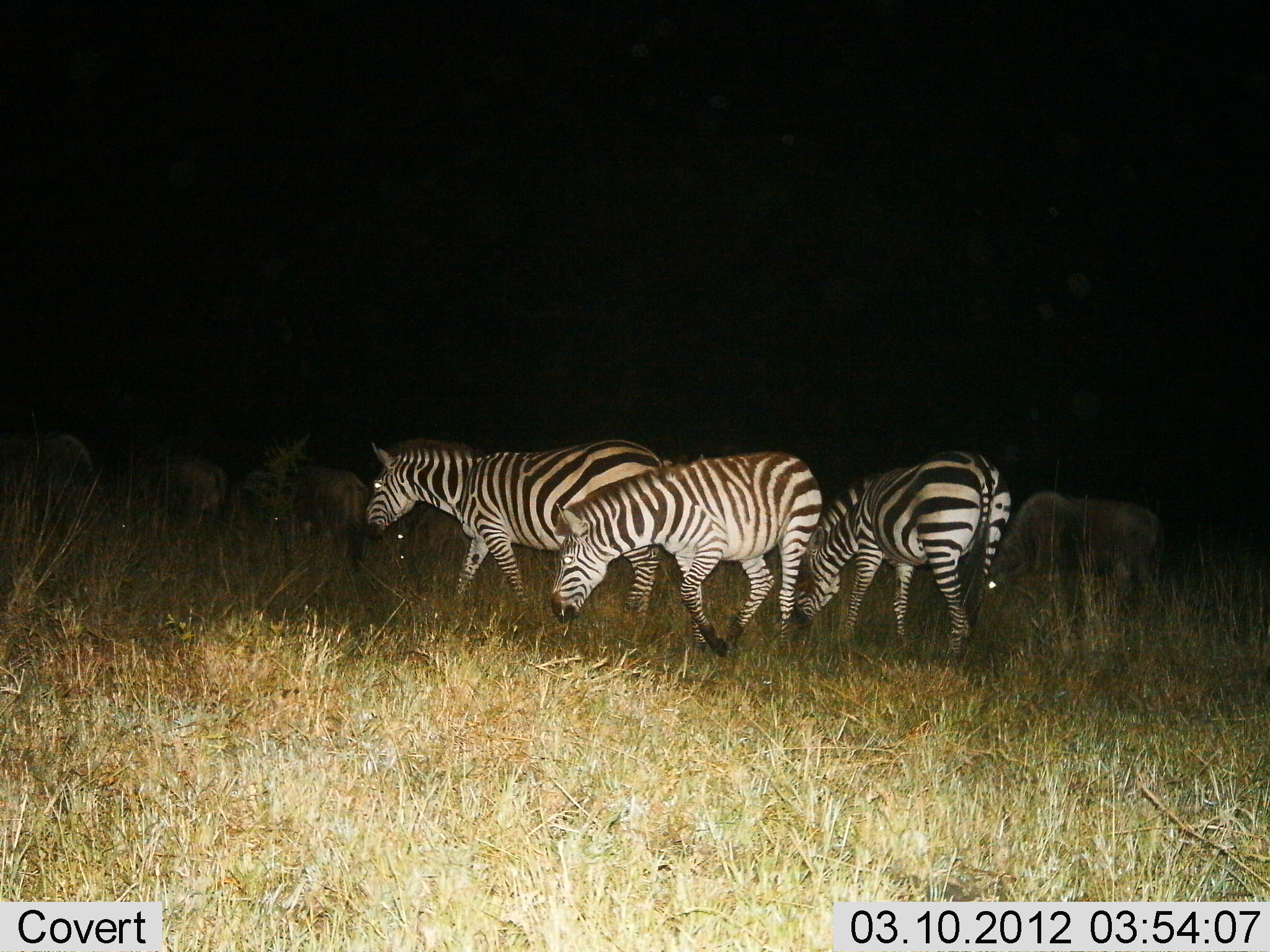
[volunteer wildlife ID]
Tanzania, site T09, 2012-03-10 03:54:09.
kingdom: Animalia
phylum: Chordata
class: Mammalia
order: Artiodactyla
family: Bovidae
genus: Connochaetes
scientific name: Connochaetes taurinus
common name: blue wildebeest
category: wildebeest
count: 4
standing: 55%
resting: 0%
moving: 0%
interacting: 0%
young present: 0%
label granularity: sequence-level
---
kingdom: Animalia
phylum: Chordata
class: Mammalia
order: Perissodactyla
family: Equidae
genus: Equus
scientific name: Equus quagga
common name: plains zebra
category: zebra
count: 3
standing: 52%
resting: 0%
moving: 29%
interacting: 0%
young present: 0%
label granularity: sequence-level